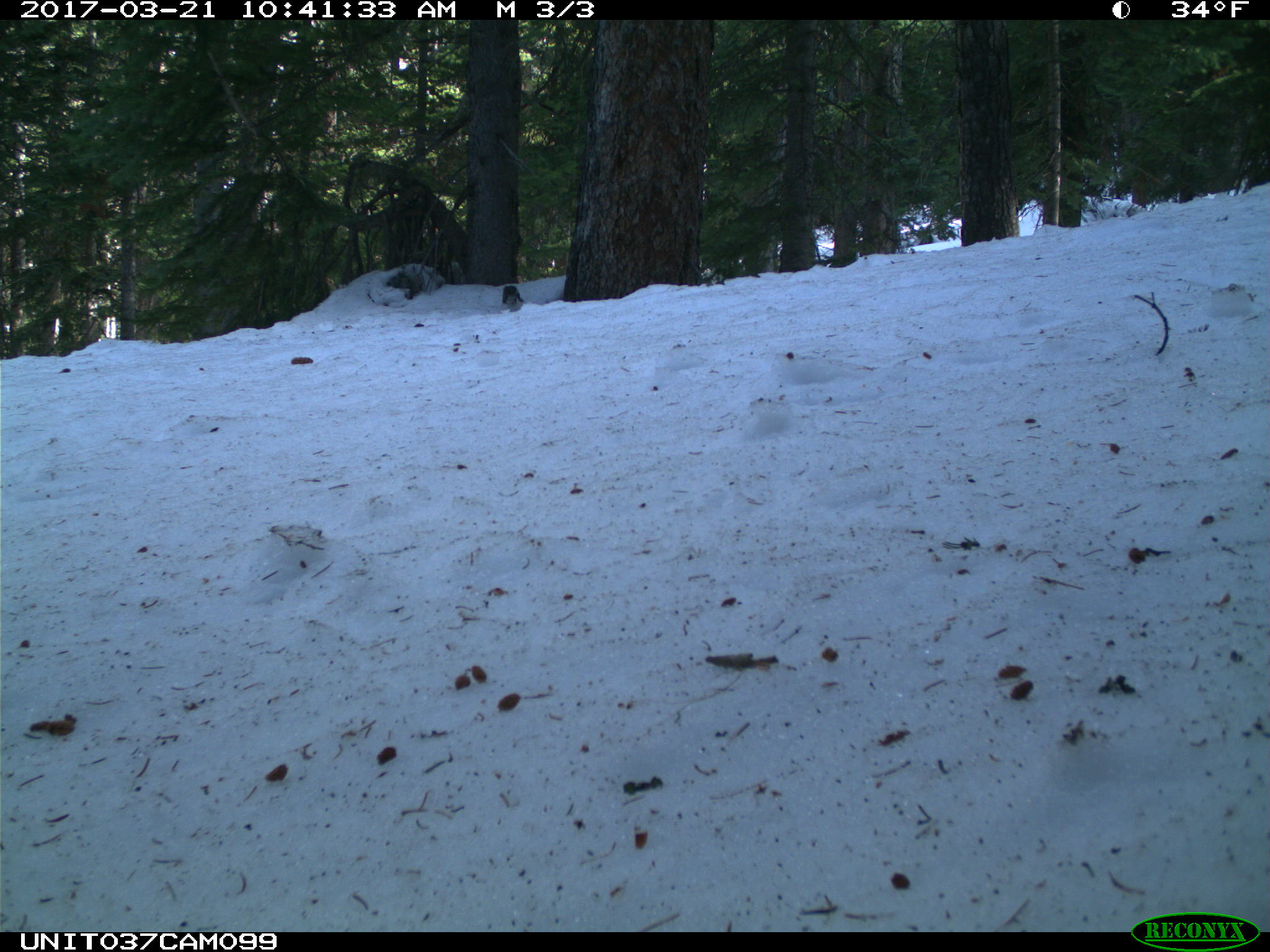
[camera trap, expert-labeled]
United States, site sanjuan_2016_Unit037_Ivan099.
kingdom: Animalia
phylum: Chordata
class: Mammalia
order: Rodentia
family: Sciuridae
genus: Tamiasciurus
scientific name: Tamiasciurus hudsonicus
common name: american red squirrel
Tamiasciurus hudsonicus (american red squirrel).